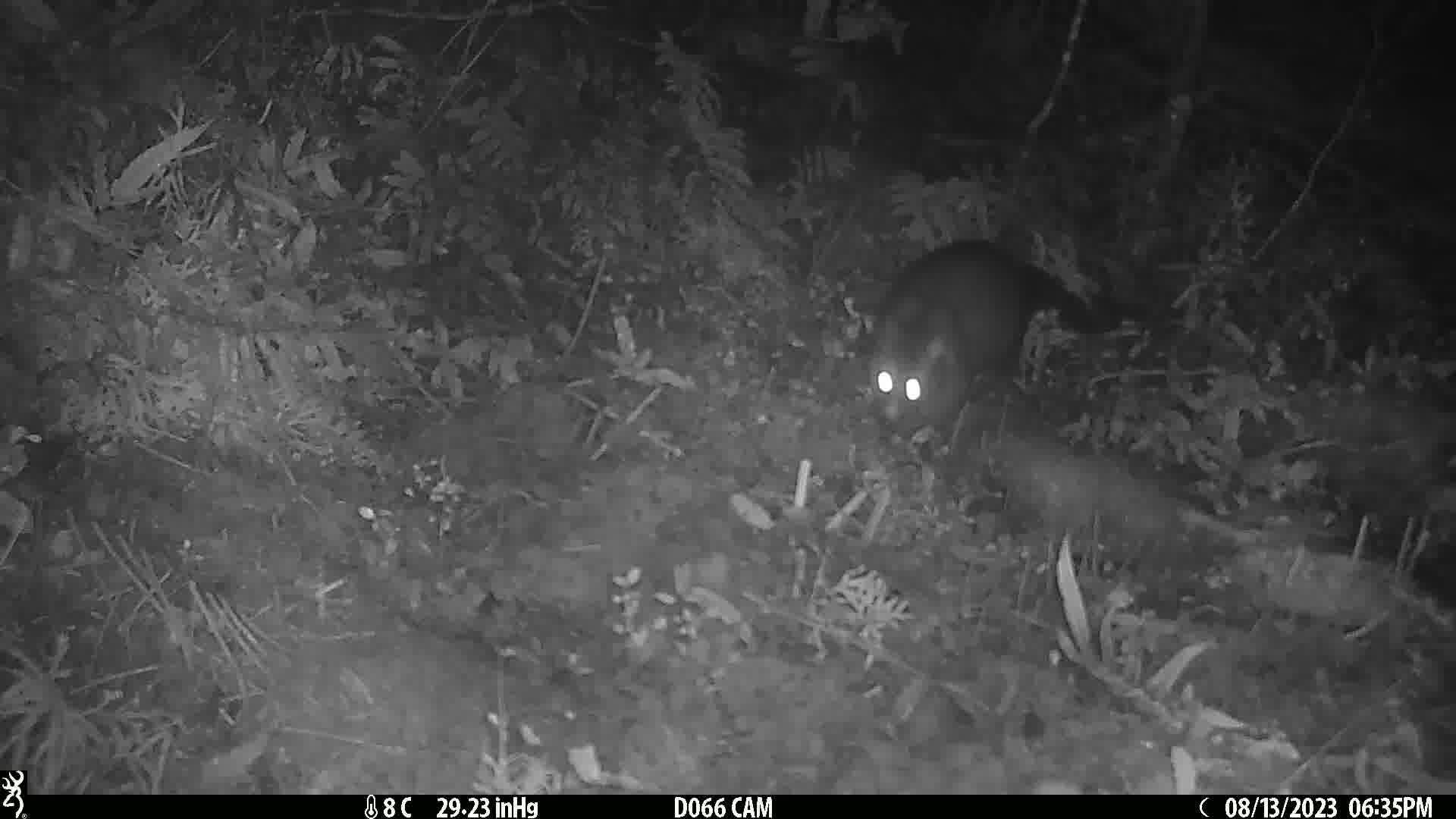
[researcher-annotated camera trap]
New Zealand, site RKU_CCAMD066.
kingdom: Animalia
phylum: Chordata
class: Mammalia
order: Diprotodontia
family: Phalangeridae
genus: Trichosurus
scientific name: Trichosurus vulpecula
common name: common brushtail possum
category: possum